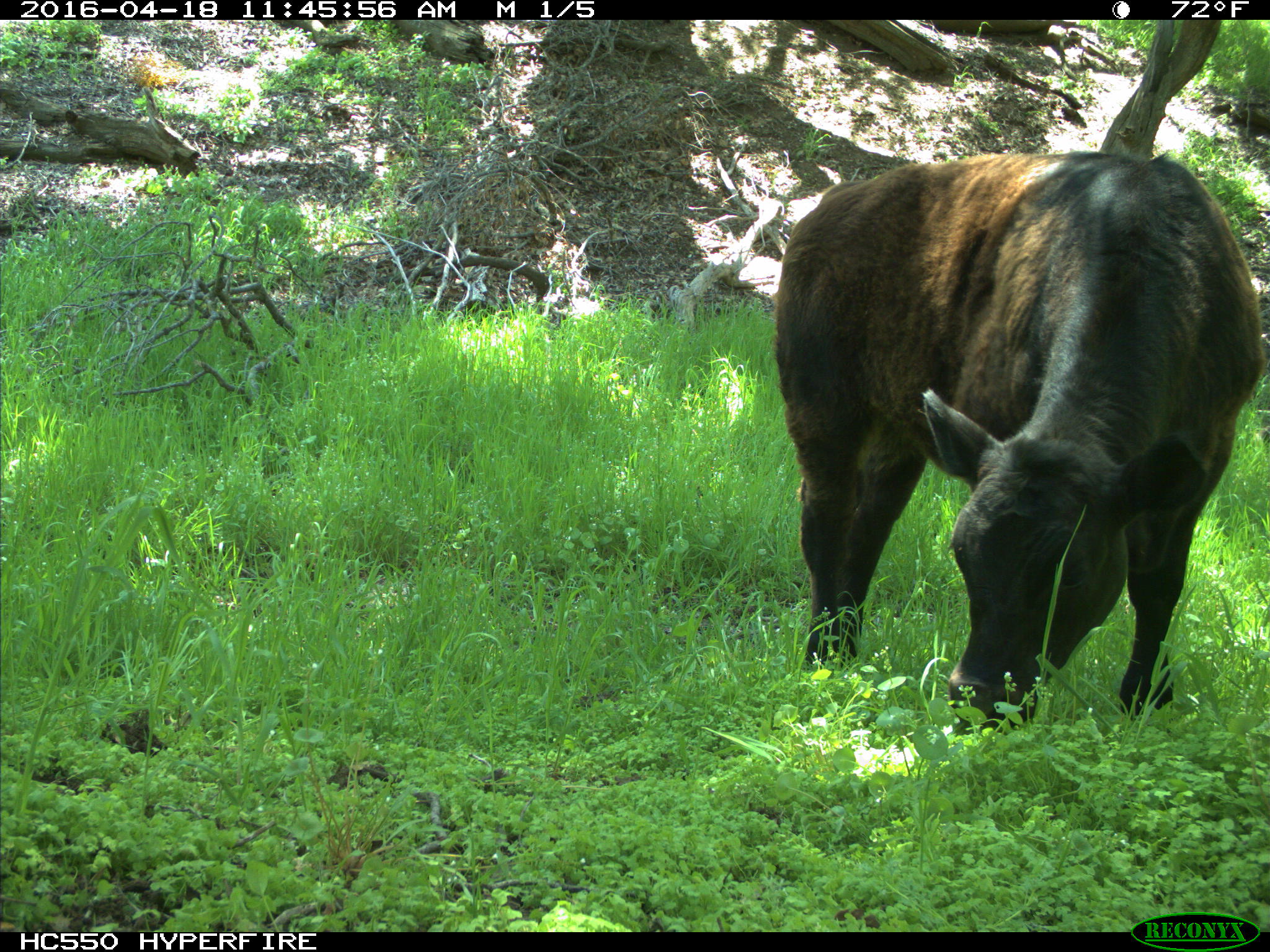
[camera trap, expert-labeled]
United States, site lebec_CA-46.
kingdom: Animalia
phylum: Chordata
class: Mammalia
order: Artiodactyla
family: Bovidae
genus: Bos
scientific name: Bos taurus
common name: domestic cow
Bos taurus (domestic cow).